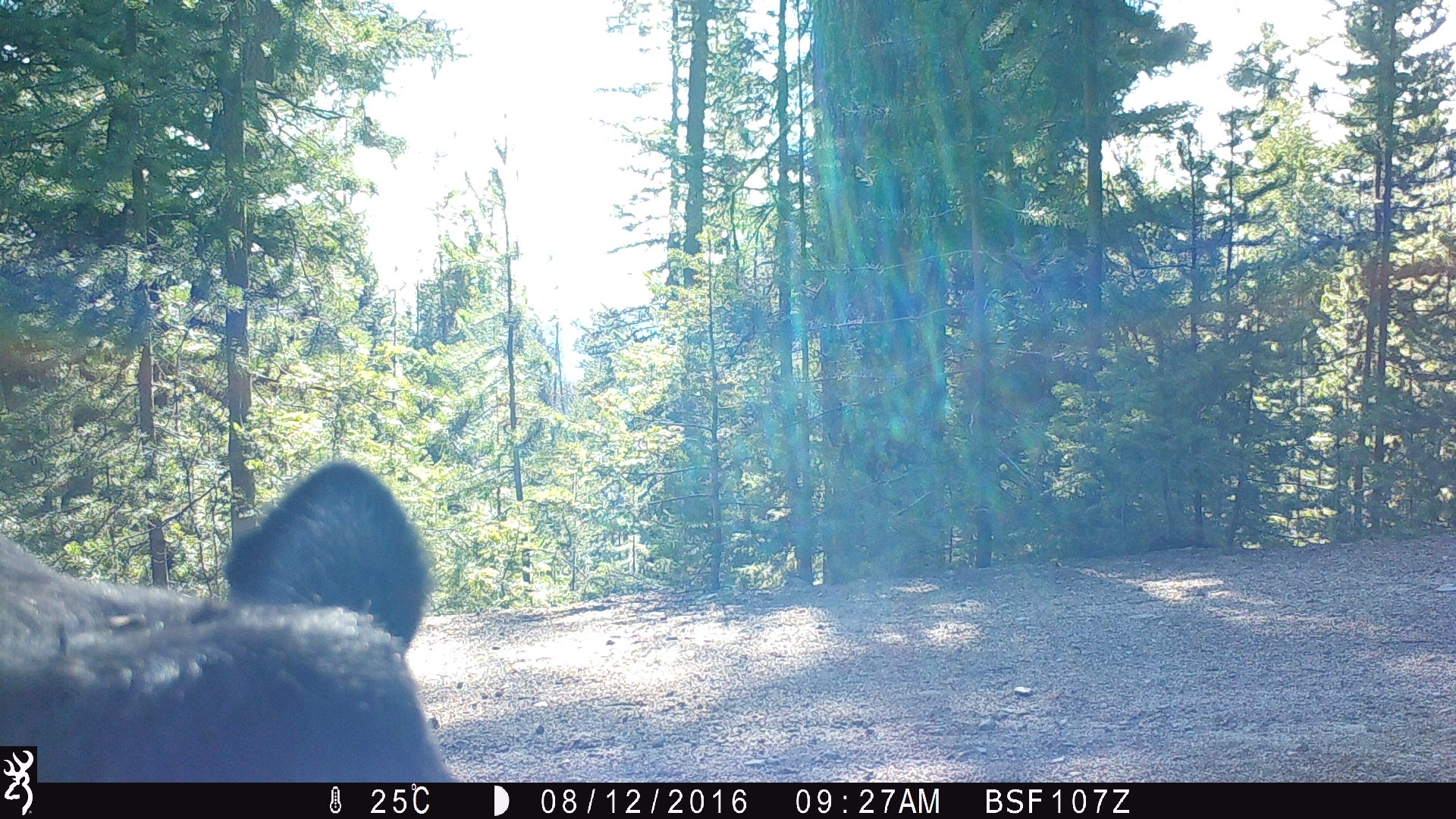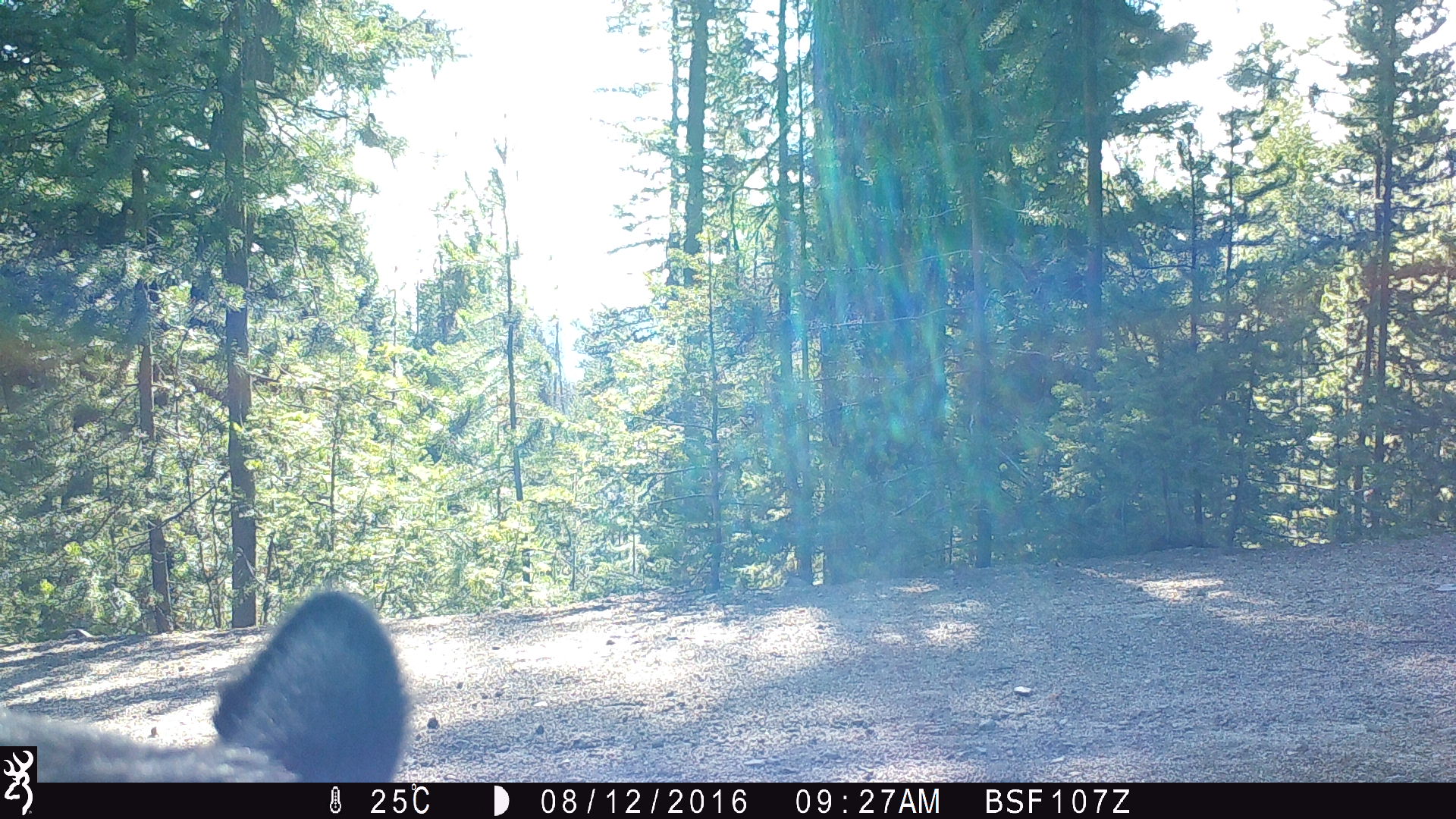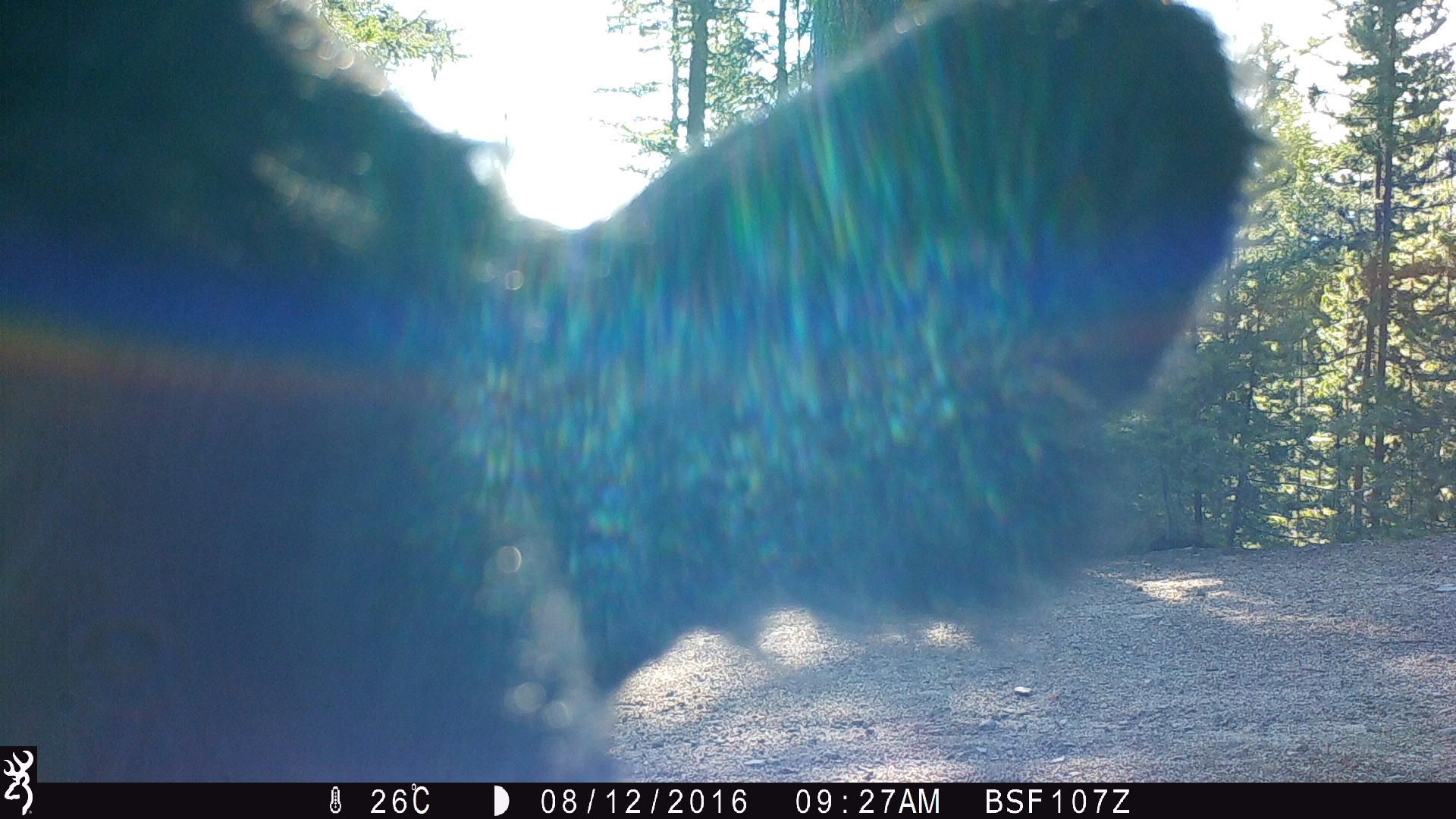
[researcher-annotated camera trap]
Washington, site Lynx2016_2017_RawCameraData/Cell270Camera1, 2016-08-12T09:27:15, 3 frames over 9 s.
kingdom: Animalia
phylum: Chordata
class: Mammalia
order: Artiodactyla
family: Bovidae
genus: Bos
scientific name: Bos taurus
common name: domestic cattle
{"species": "domestic cattle (Bos taurus)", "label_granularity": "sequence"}